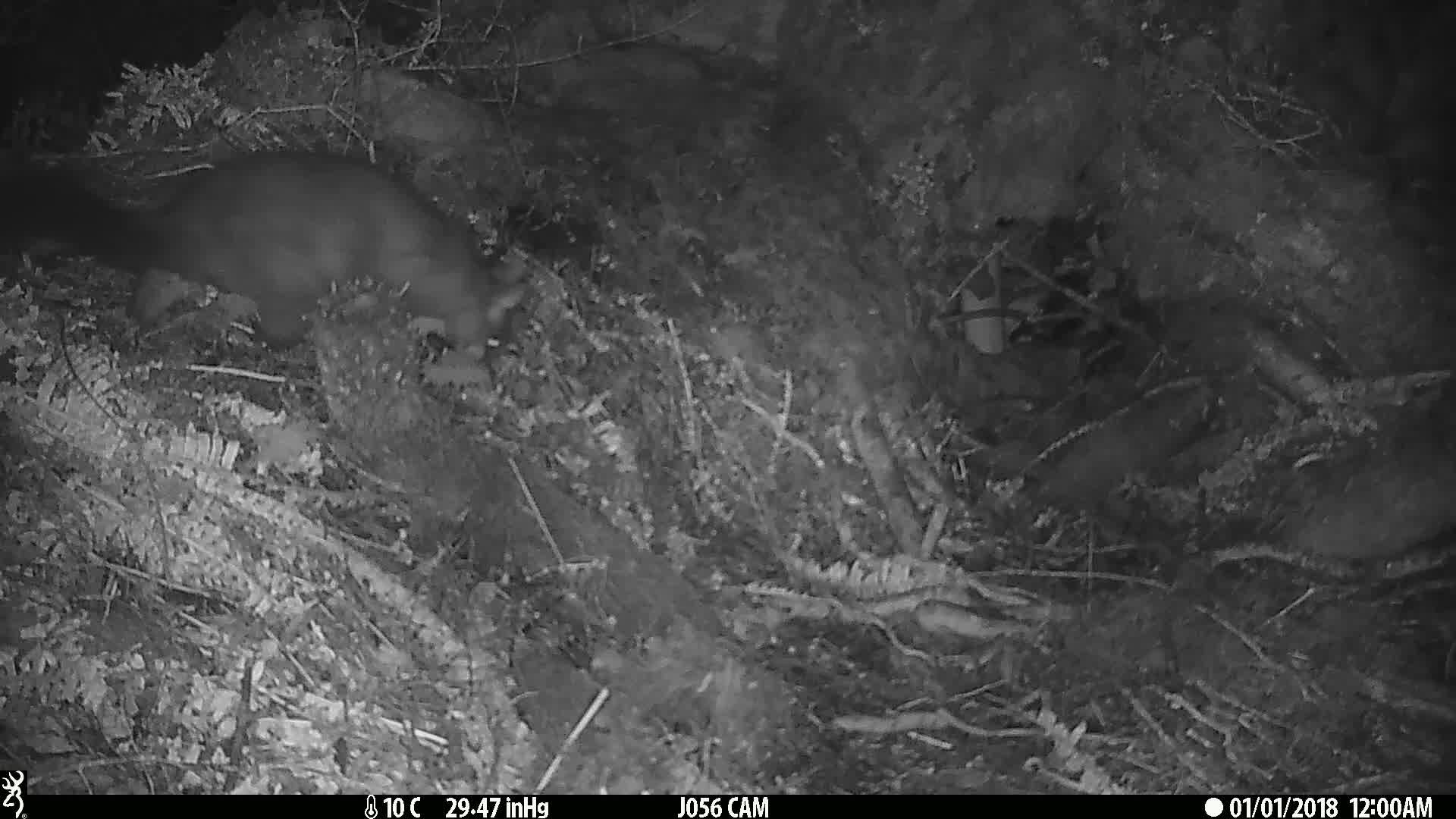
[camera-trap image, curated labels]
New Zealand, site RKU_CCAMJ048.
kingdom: Animalia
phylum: Chordata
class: Mammalia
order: Diprotodontia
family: Phalangeridae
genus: Trichosurus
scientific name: Trichosurus vulpecula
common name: common brushtail possum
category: possum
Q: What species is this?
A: Possum (common brushtail possum) (Trichosurus vulpecula).